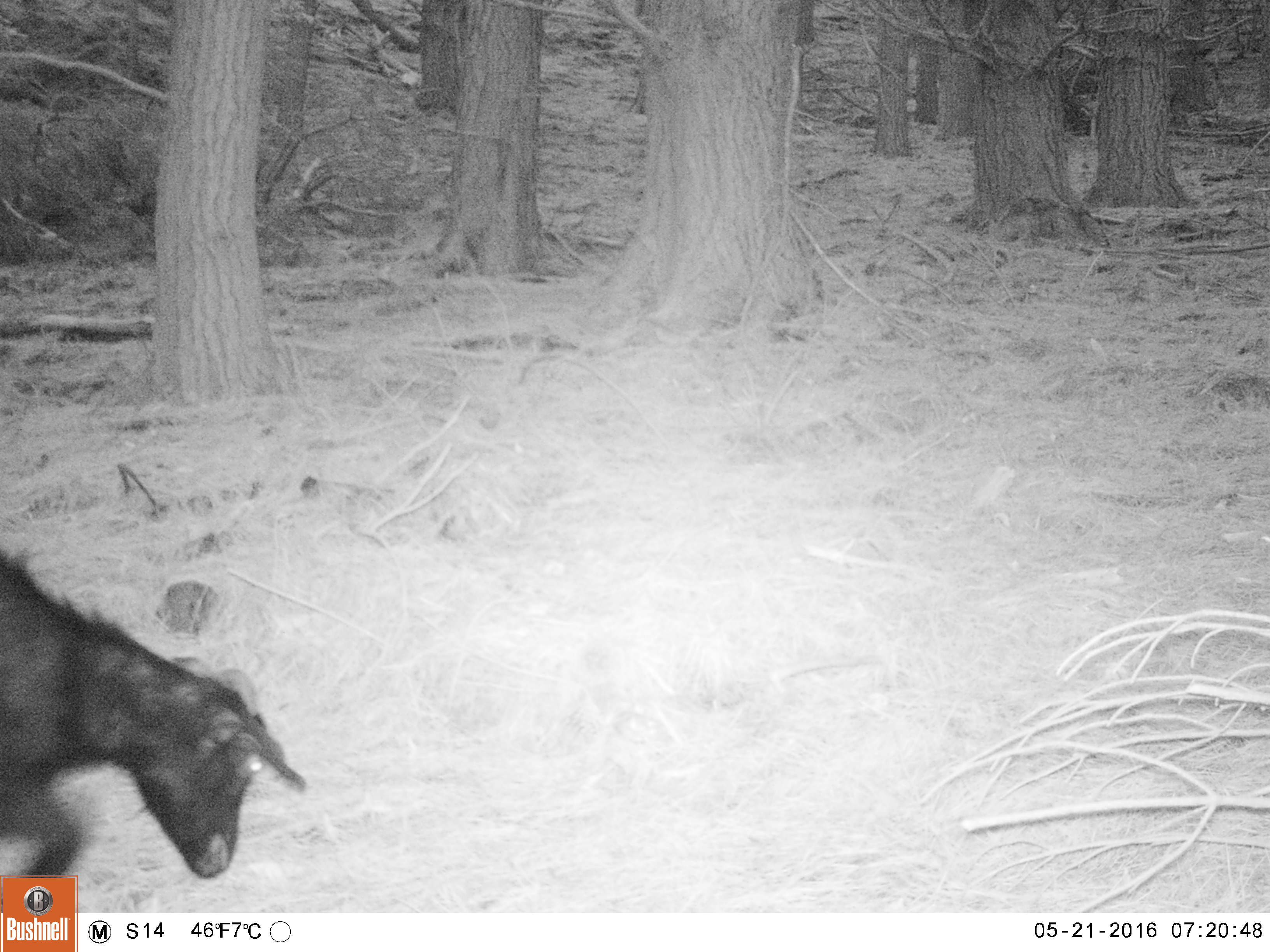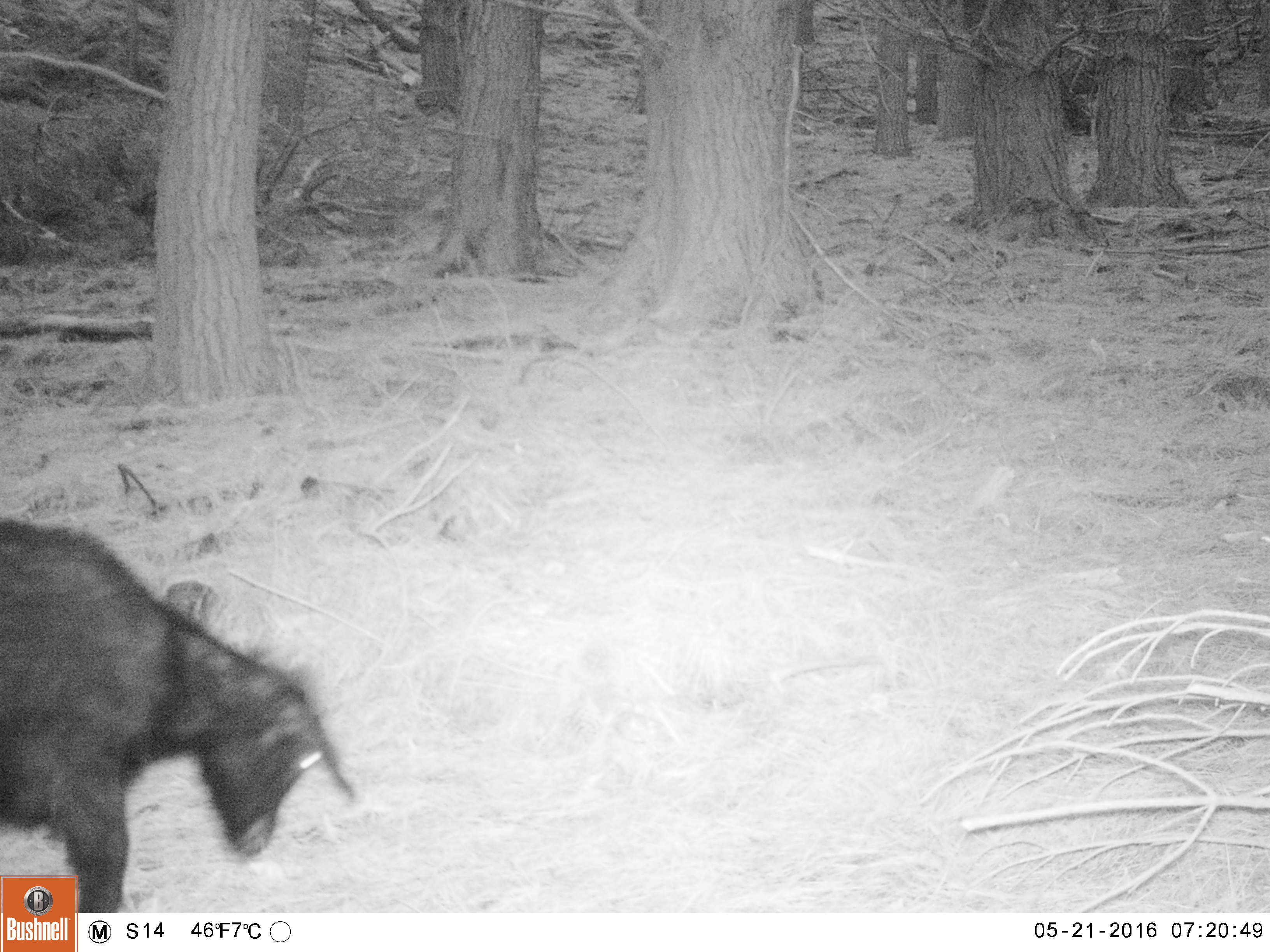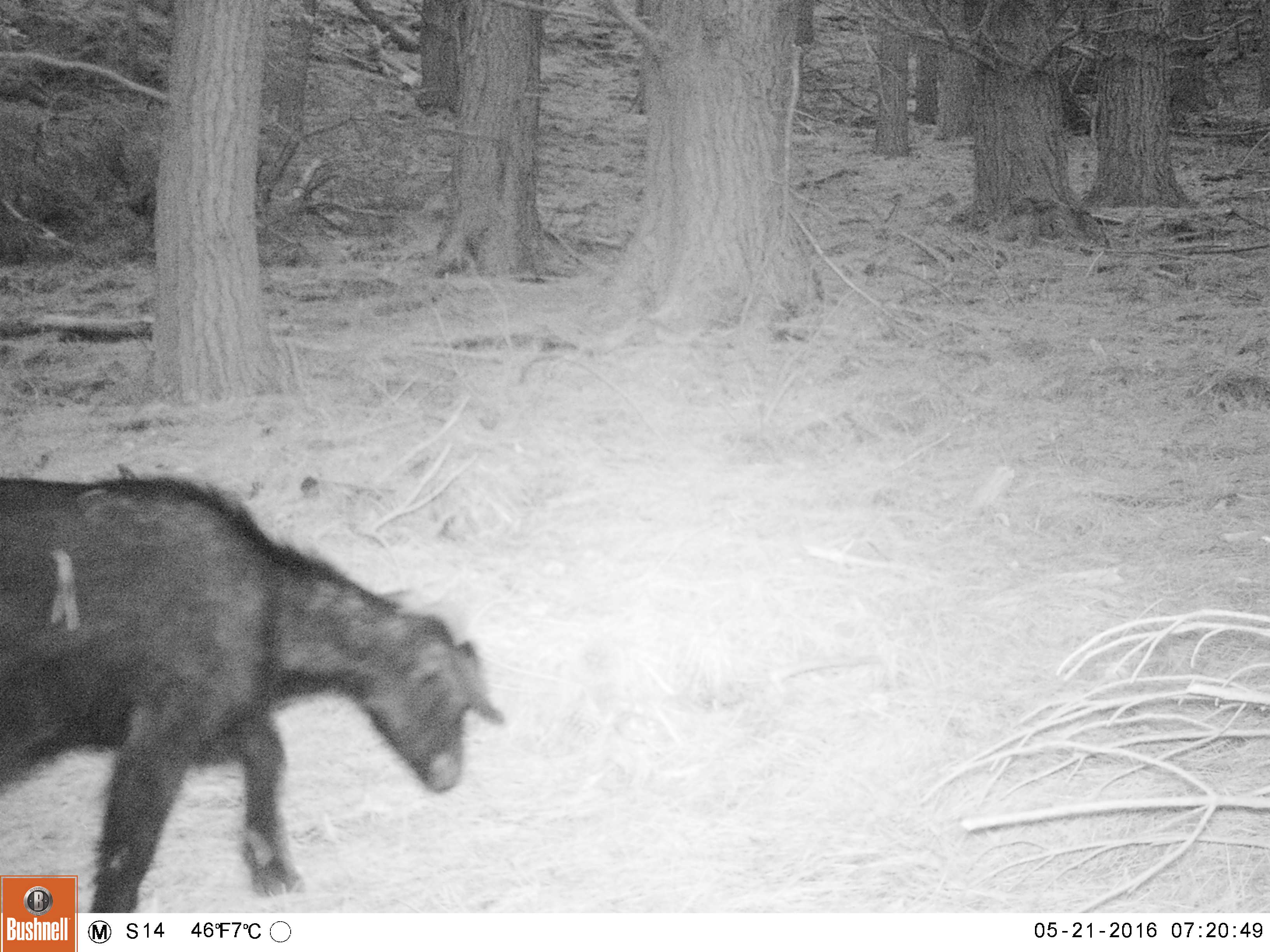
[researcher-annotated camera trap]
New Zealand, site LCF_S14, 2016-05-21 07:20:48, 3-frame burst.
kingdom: Animalia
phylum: Chordata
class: Mammalia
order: Artiodactyla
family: Bovidae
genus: Capra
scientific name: Capra hircus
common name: goat